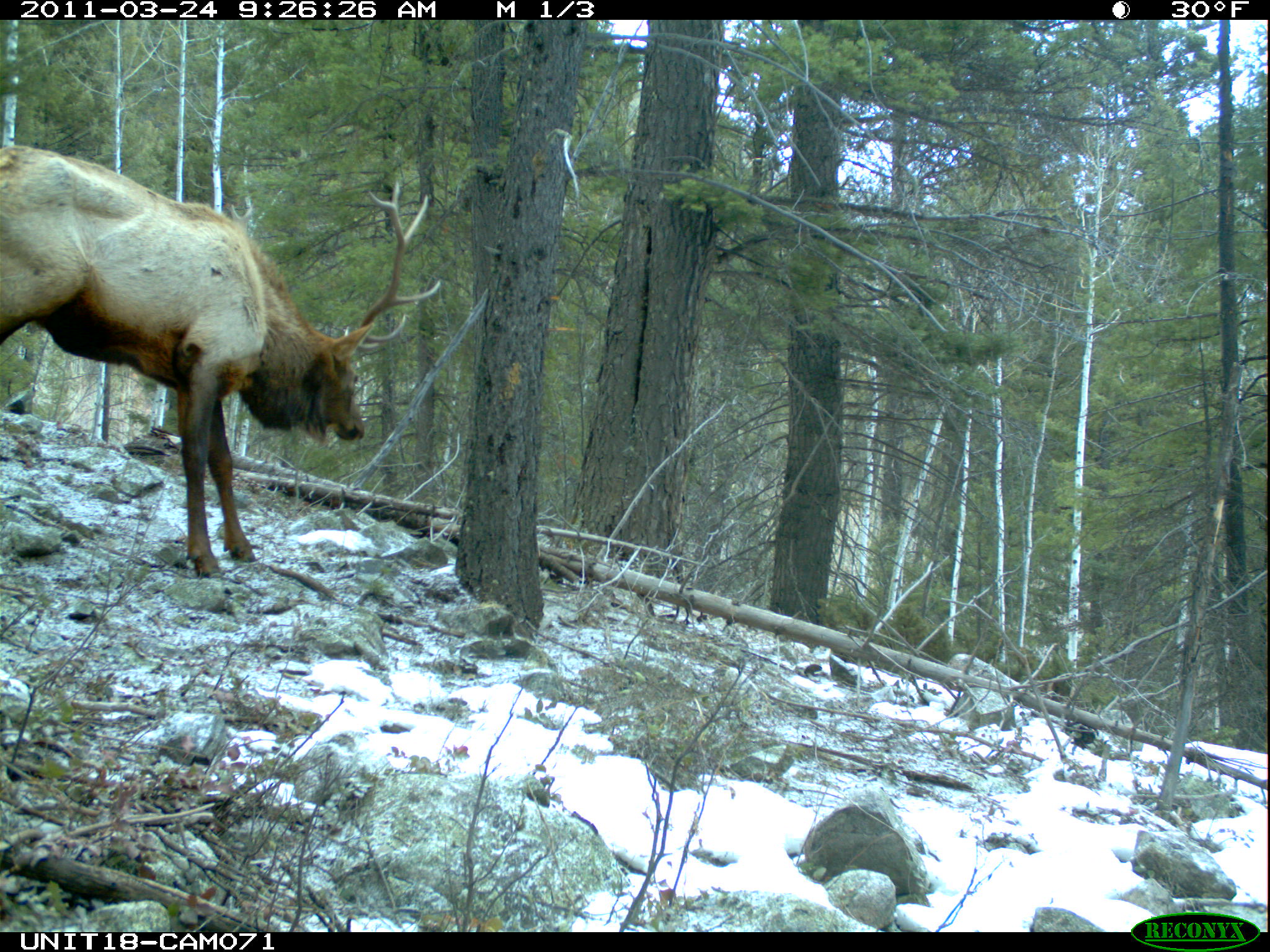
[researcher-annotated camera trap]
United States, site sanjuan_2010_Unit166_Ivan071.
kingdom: Animalia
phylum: Chordata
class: Mammalia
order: Artiodactyla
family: Cervidae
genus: Cervus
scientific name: Cervus elaphus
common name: red deer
Cervus elaphus (red deer).